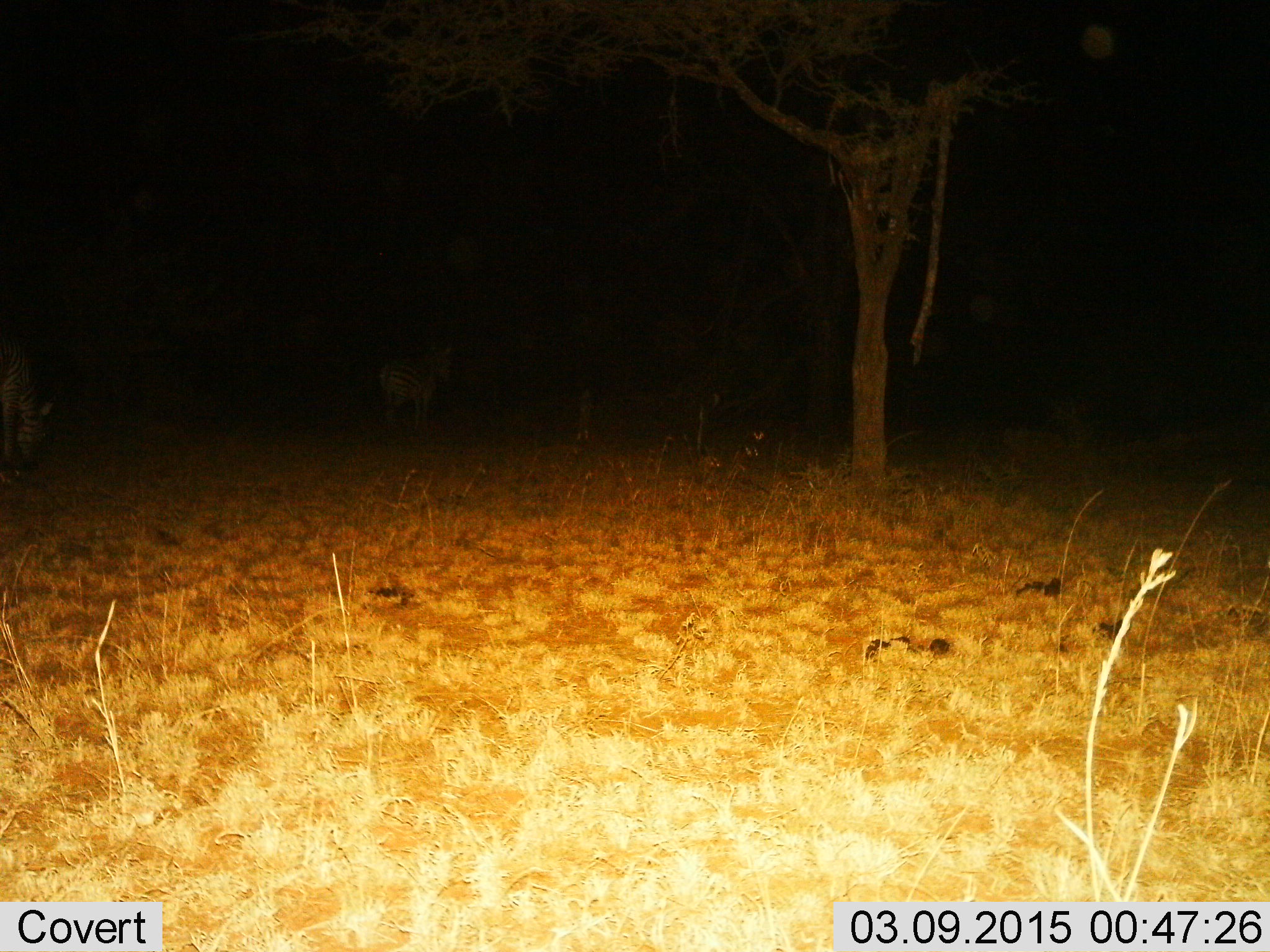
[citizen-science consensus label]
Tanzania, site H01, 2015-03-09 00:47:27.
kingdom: Animalia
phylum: Chordata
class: Mammalia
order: Perissodactyla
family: Equidae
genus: Equus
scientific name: Equus quagga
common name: plains zebra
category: zebra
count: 2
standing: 90%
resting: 0%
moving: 20%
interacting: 0%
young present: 0%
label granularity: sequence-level